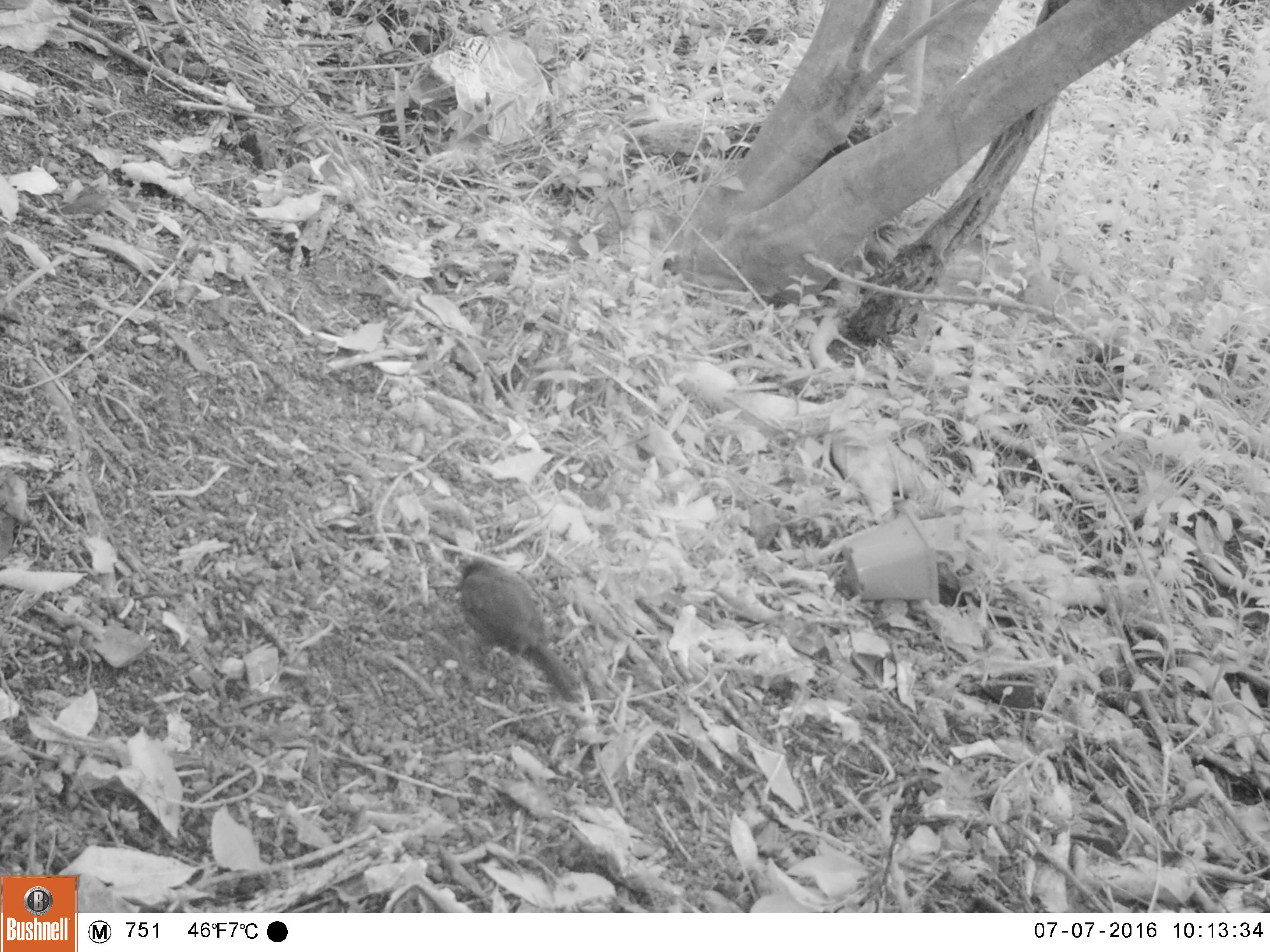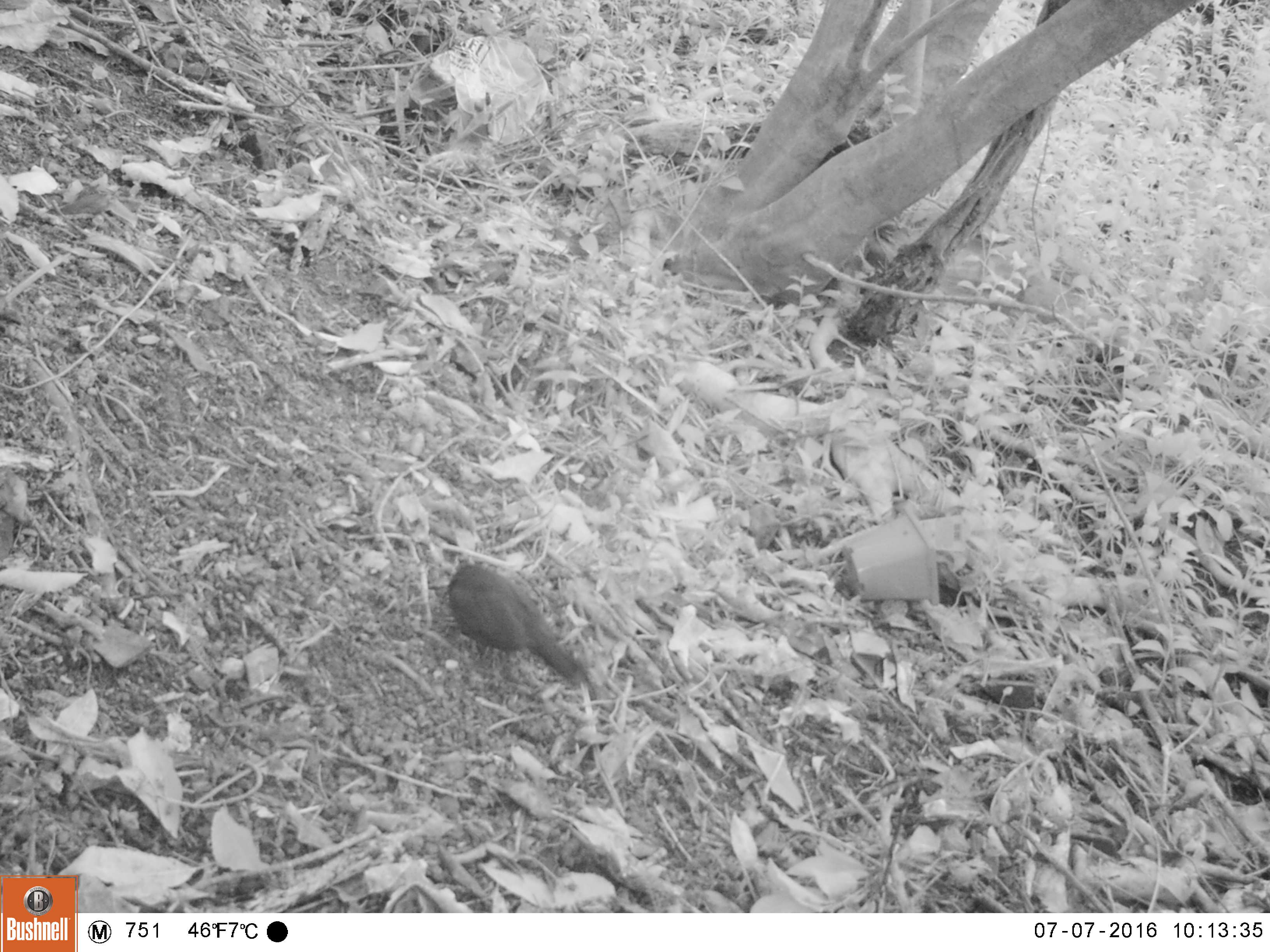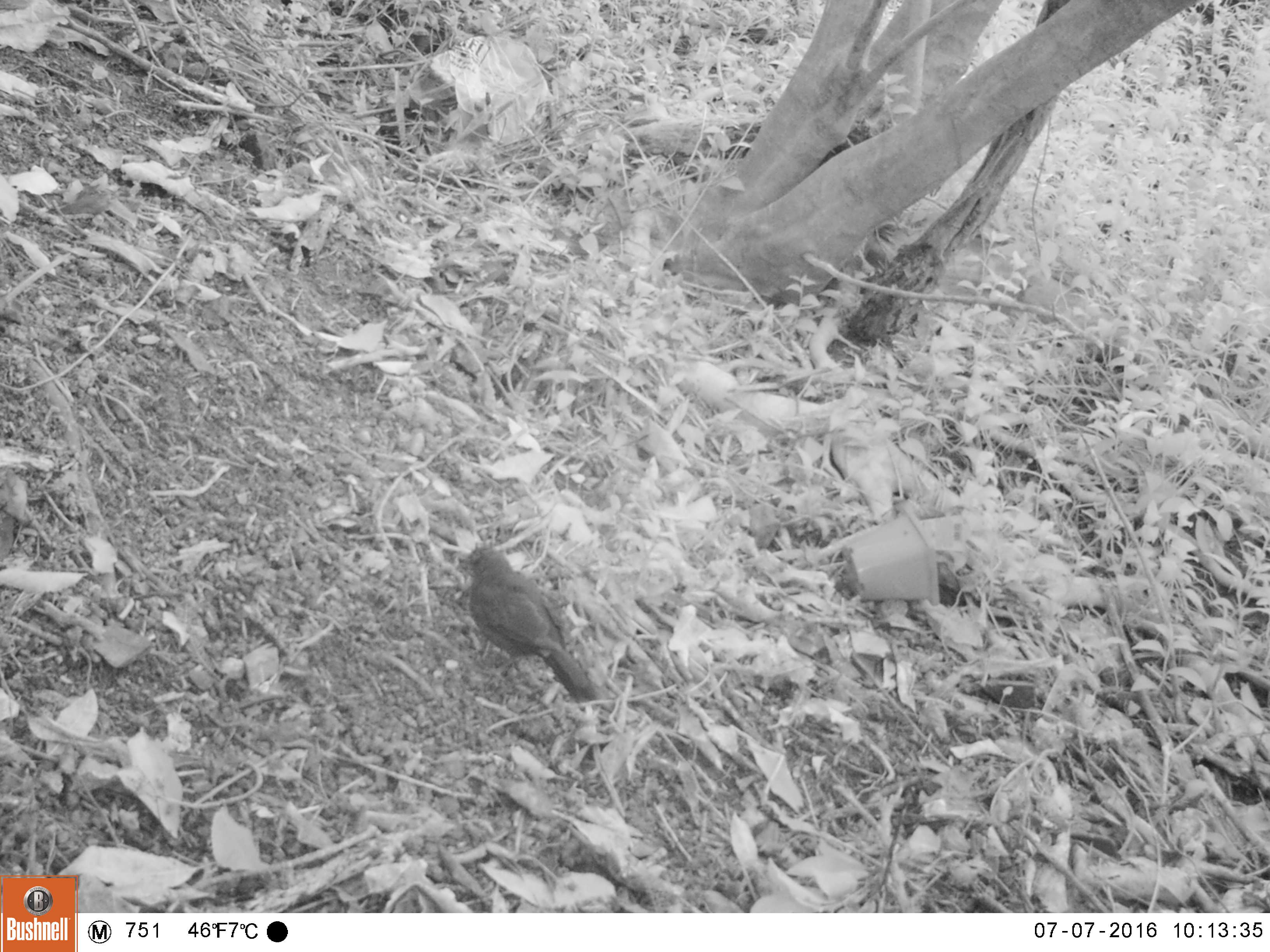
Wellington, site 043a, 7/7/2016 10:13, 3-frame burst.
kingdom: Animalia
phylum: Chordata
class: Aves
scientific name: Aves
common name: bird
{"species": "bird (Aves)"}